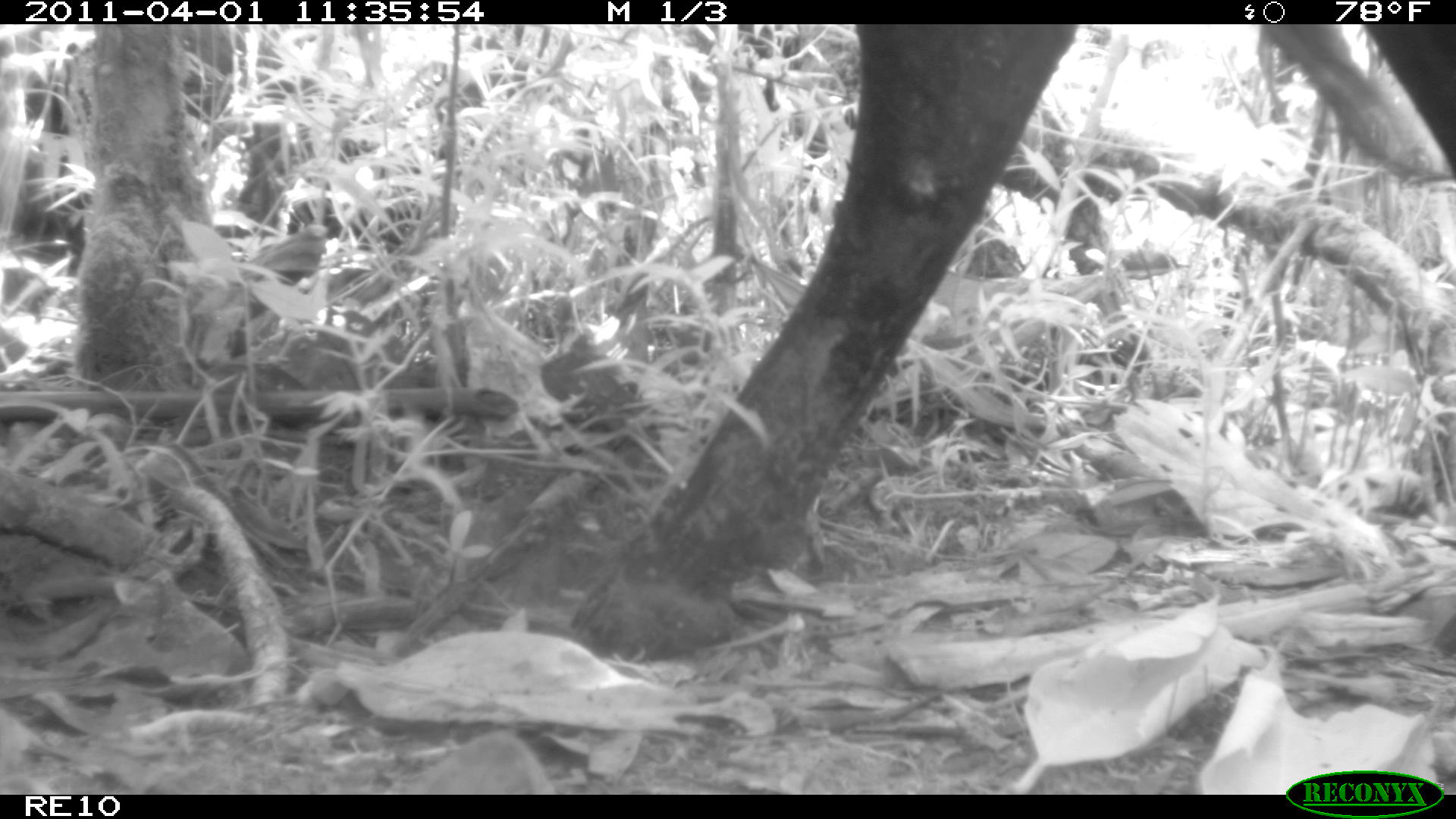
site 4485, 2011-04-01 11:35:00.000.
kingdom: Animalia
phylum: Chordata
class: Mammalia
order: Artiodactyla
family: Bovidae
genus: Bos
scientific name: Bos taurus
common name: domestic cattle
Bos taurus (domestic cattle), count 1.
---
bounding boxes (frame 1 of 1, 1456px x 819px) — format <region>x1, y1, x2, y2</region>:
bos taurus: <region>567, 22, 1454, 664</region>